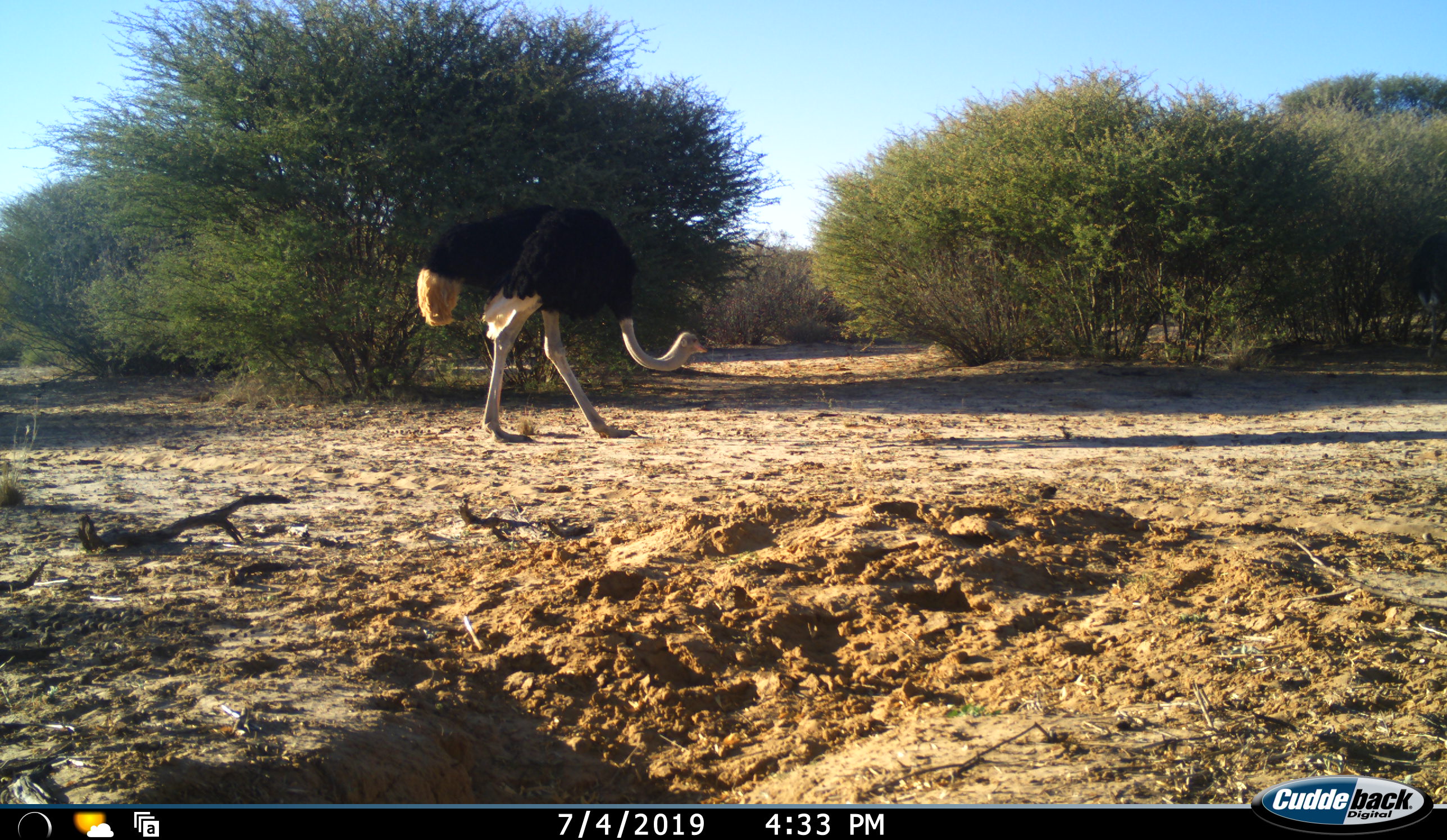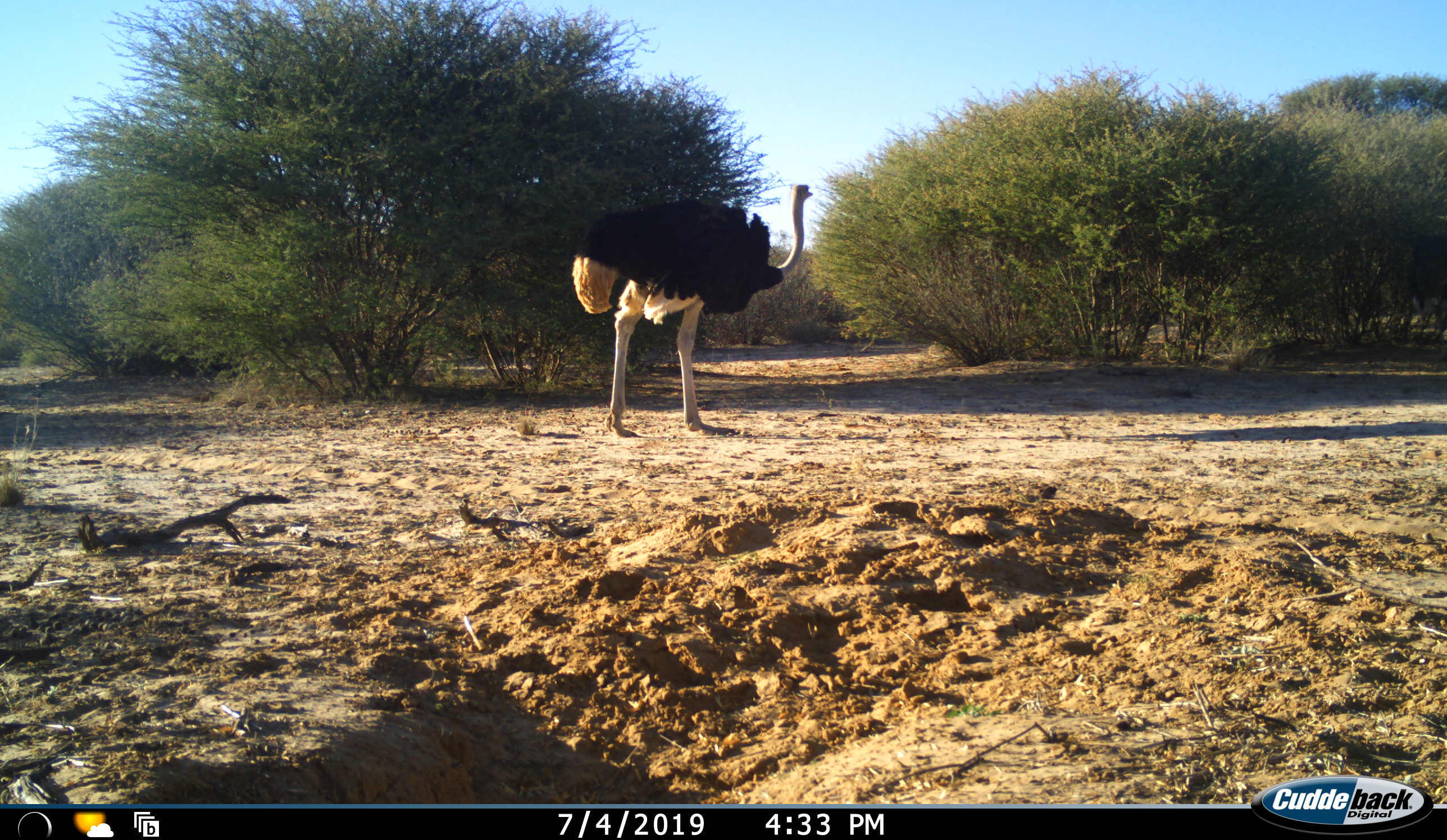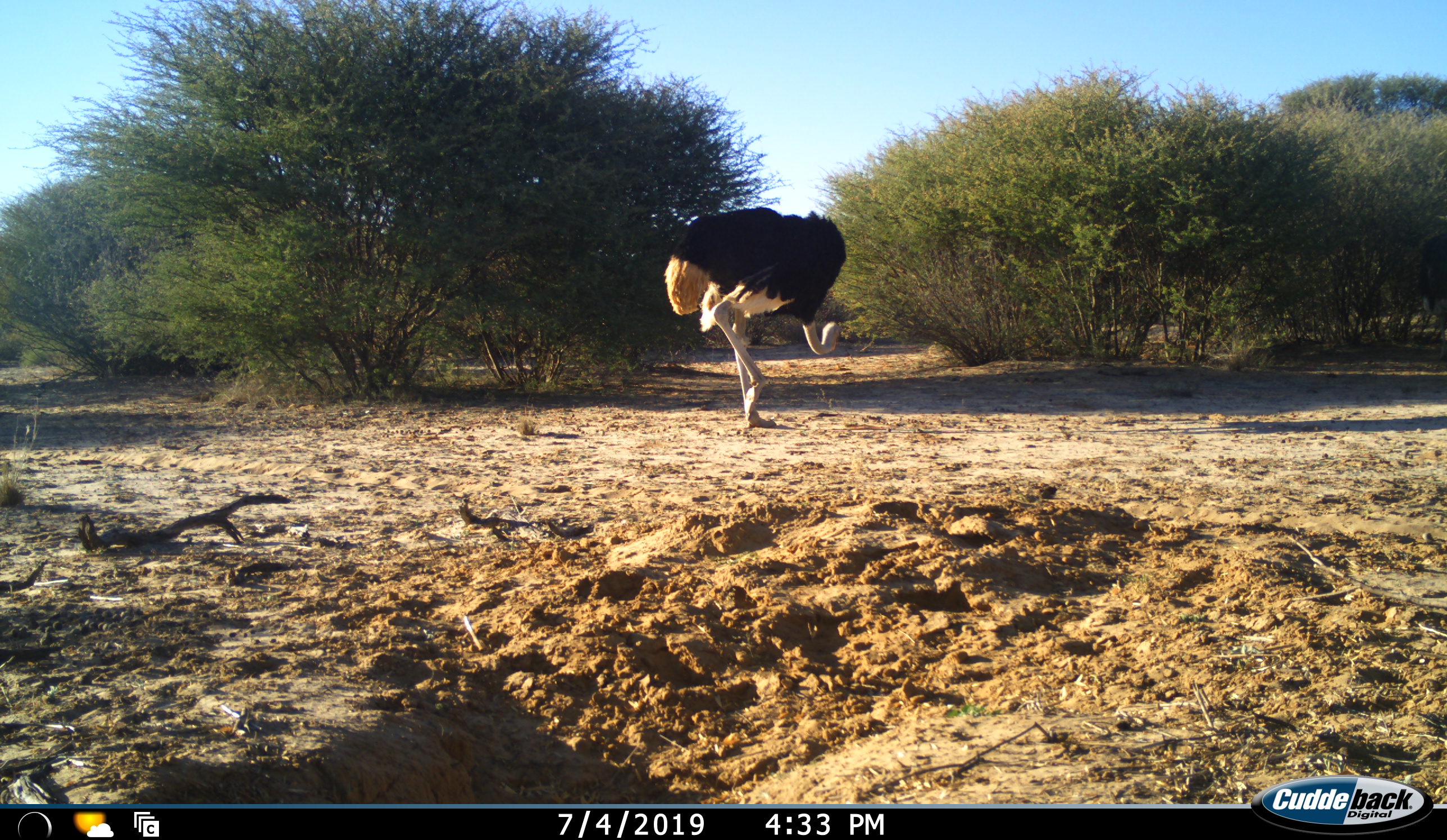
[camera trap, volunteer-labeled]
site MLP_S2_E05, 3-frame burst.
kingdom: Animalia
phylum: Chordata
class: Aves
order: Struthioniformes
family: Struthionidae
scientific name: Struthionidae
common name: ostrich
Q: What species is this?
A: Ostrich (Struthionidae).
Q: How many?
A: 1.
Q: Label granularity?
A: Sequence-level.